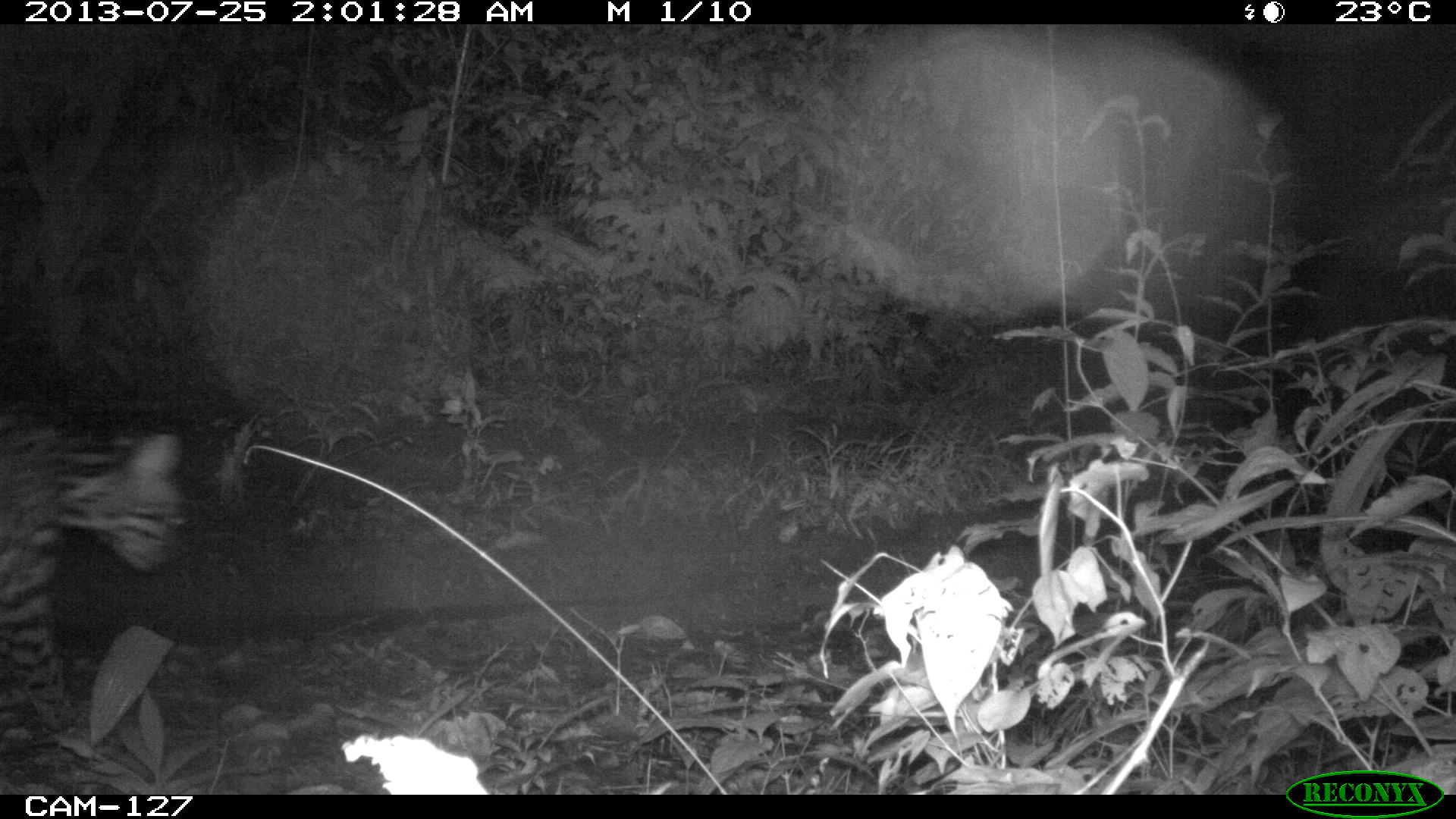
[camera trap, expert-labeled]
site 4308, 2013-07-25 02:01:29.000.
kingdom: Animalia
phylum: Chordata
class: Mammalia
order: Carnivora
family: Felidae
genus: Leopardus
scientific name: Leopardus pardalis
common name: ocelot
Leopardus pardalis (ocelot), count 1.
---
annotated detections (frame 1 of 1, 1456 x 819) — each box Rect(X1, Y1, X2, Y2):
leopardus pardalis: Rect(0, 420, 188, 740)